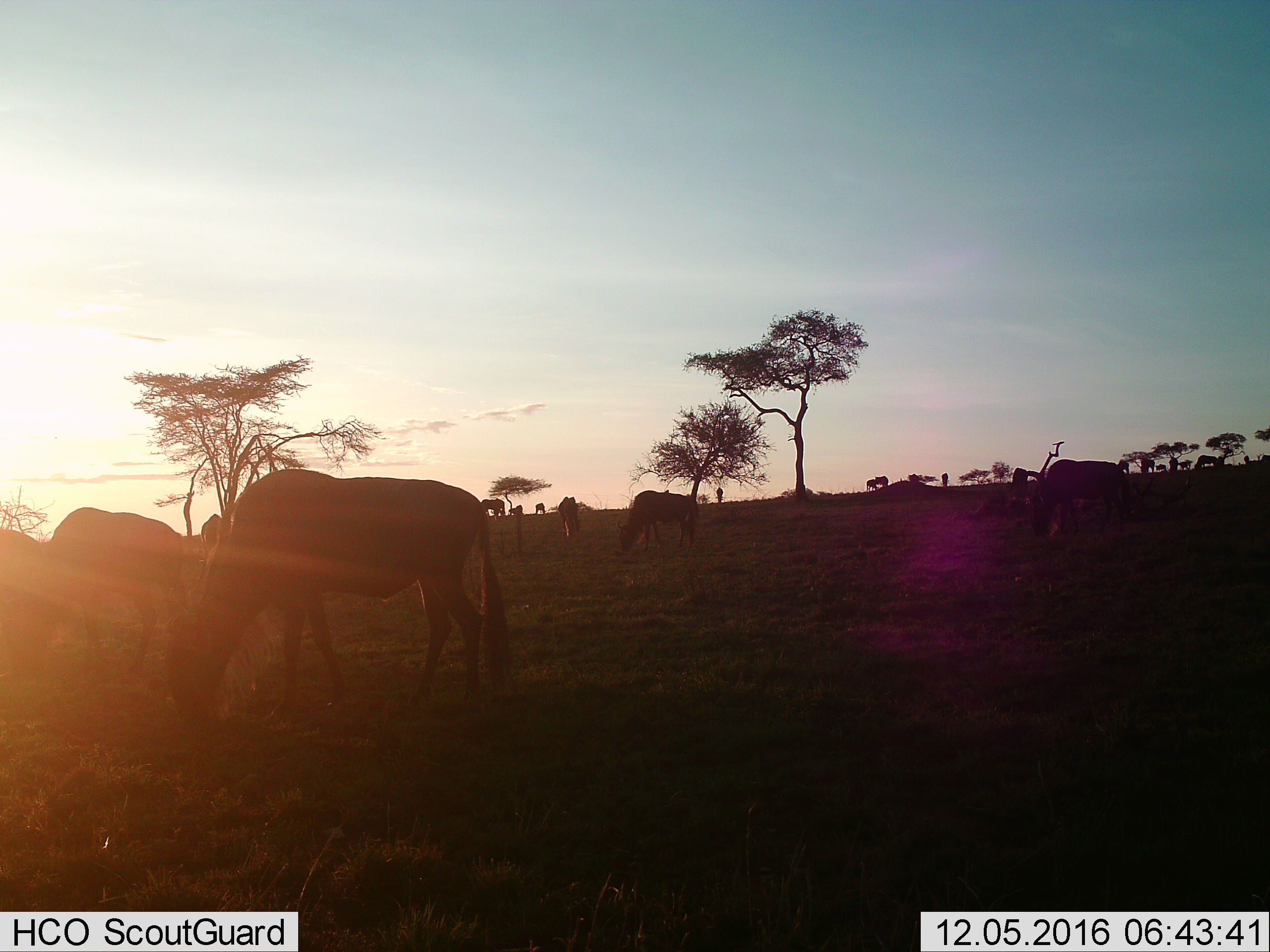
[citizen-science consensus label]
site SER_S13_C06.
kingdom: Animalia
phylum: Chordata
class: Mammalia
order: Artiodactyla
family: Bovidae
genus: Connochaetes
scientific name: Connochaetes taurinus taurinus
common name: blue wildebeest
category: wildebeestblue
Wildebeestblue (blue wildebeest) (Connochaetes taurinus taurinus), count 11-50. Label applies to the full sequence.